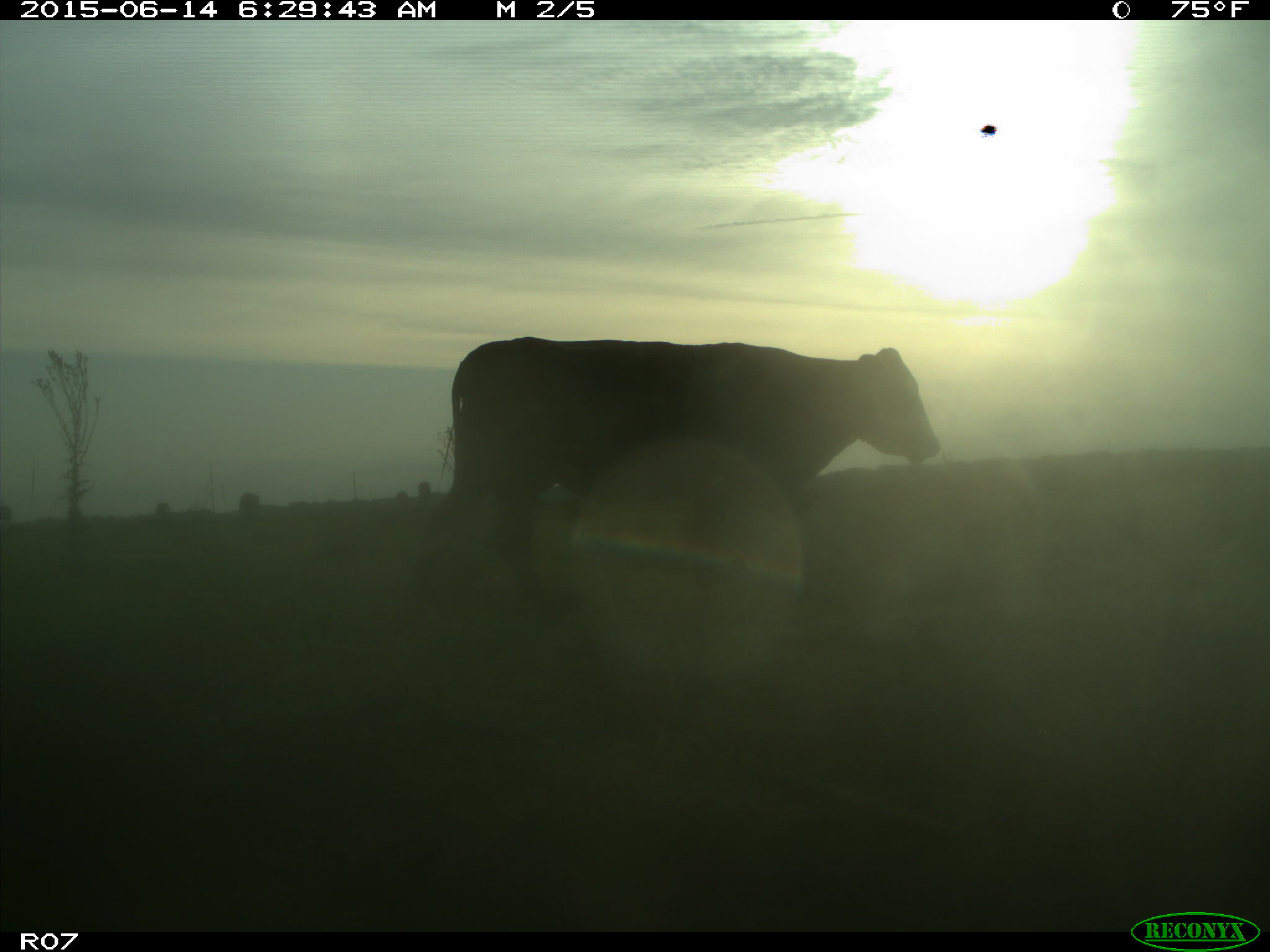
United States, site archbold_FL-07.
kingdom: Animalia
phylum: Chordata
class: Mammalia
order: Artiodactyla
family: Bovidae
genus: Bos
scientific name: Bos taurus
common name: domestic cow